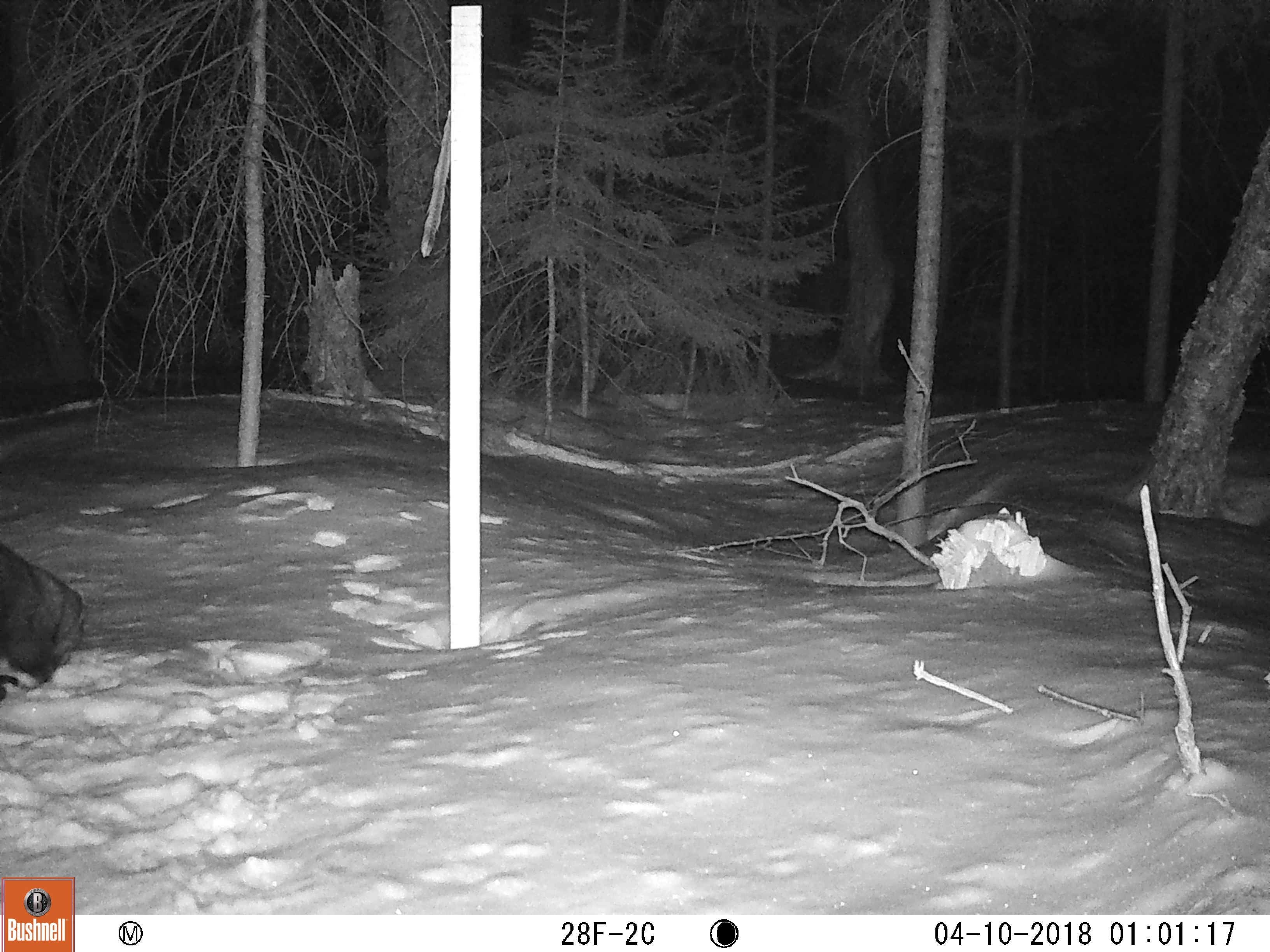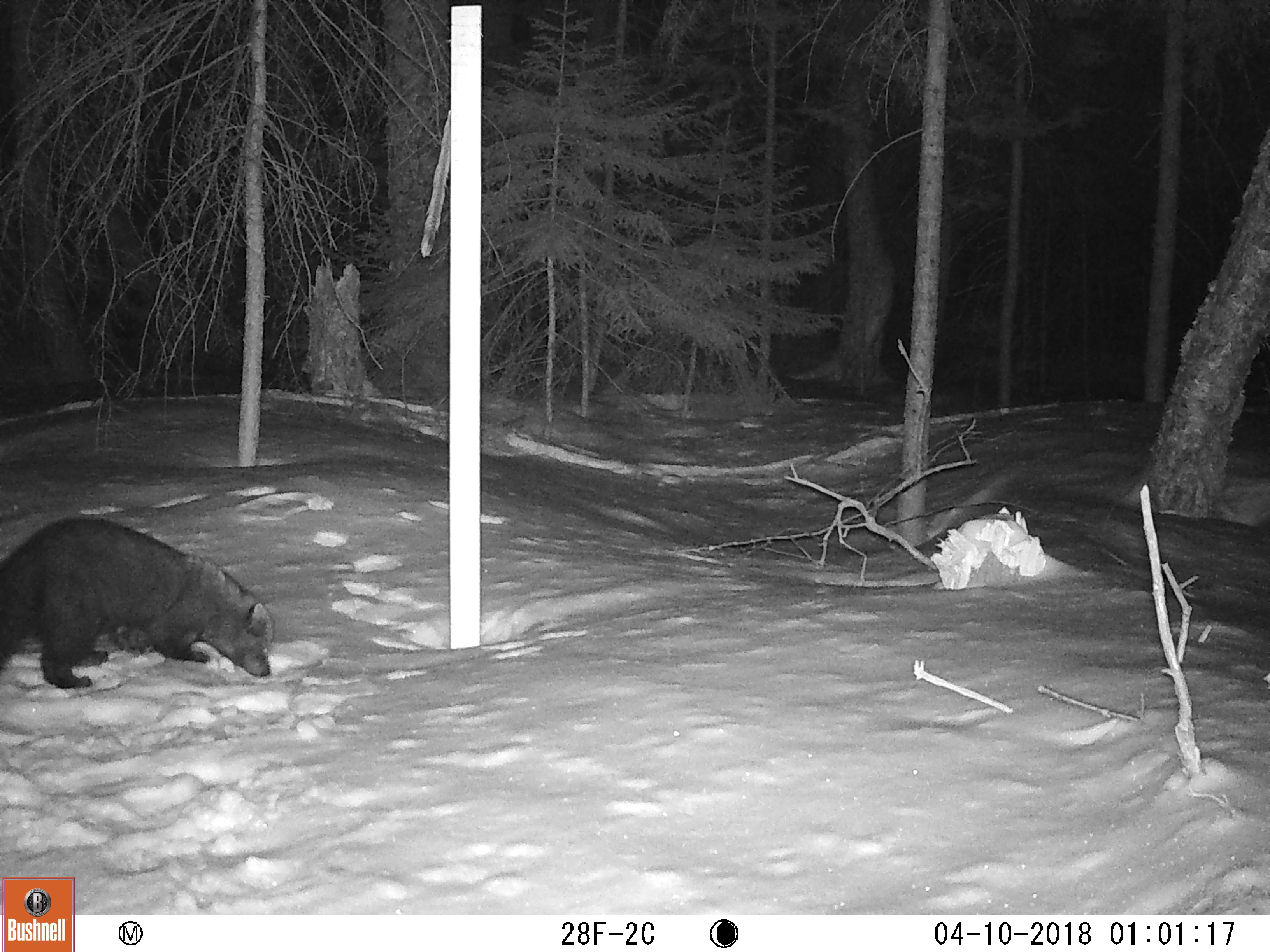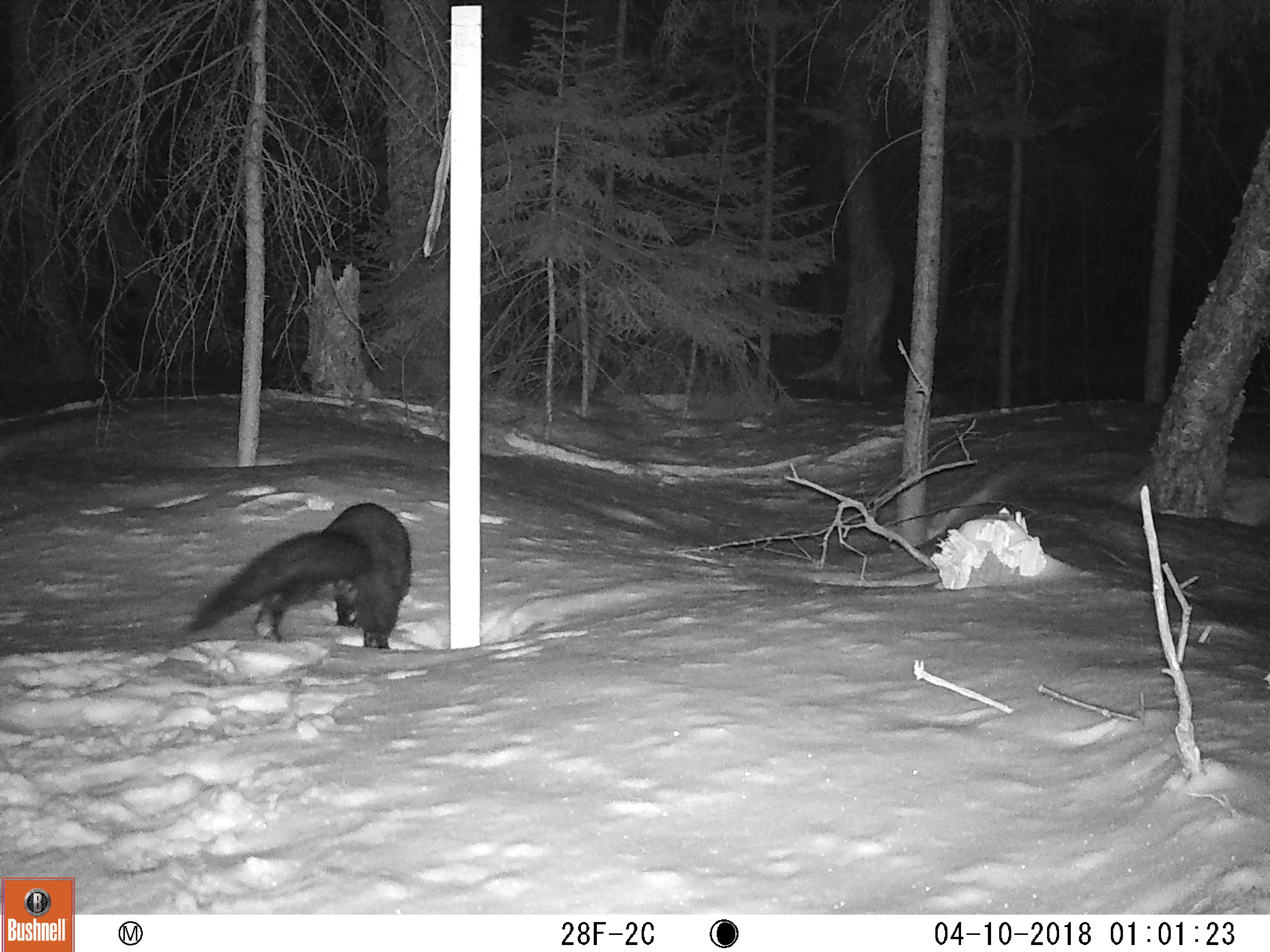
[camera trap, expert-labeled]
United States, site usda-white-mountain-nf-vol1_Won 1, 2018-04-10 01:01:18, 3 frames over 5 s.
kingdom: Animalia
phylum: Chordata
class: Mammalia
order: Carnivora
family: Mustelidae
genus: Pekania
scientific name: Pekania pennanti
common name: fisher